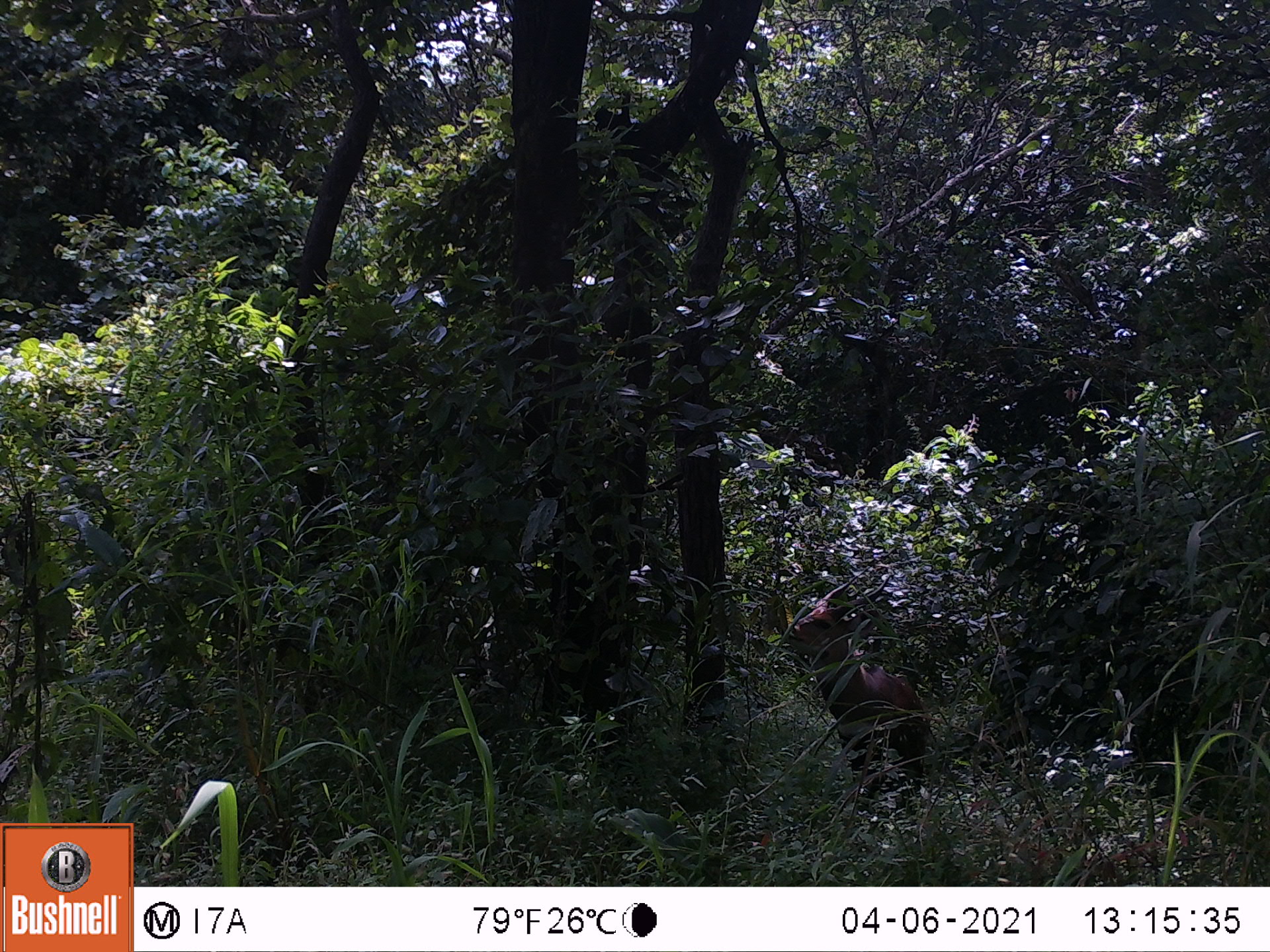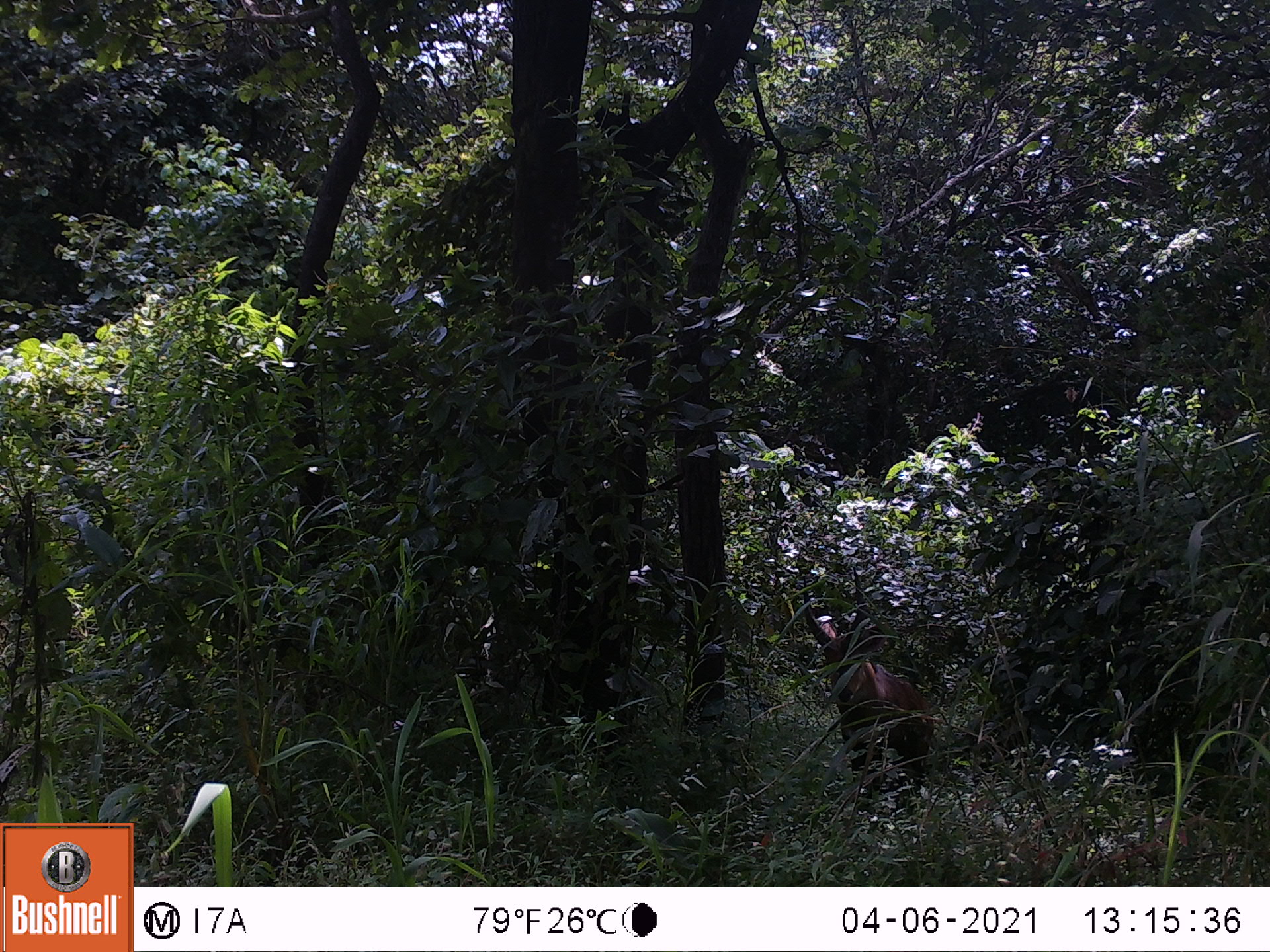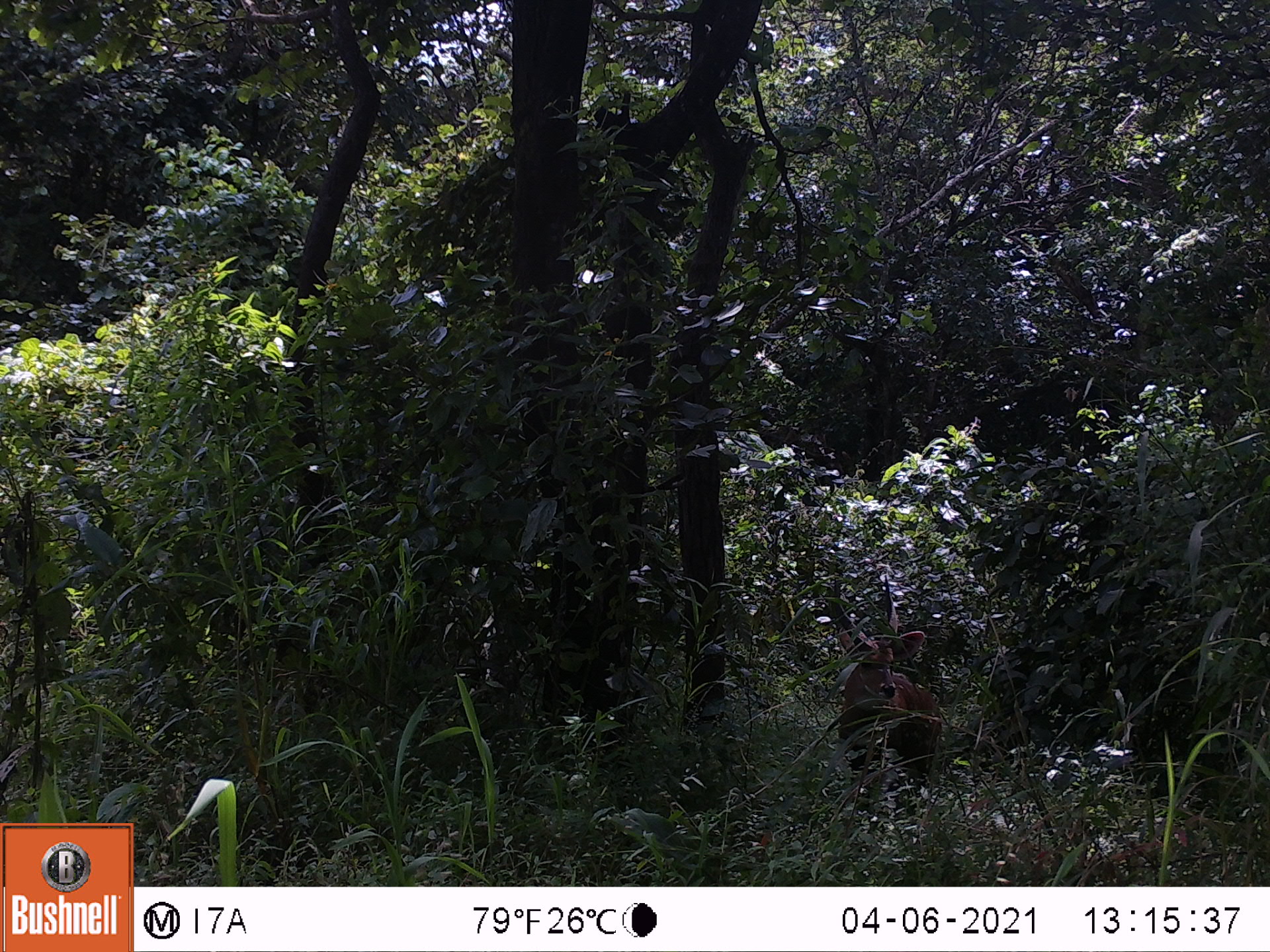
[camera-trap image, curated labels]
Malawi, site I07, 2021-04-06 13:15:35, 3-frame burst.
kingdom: Animalia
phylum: Chordata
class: Mammalia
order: Artiodactyla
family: Bovidae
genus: Tragelaphus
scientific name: Tragelaphus sylvaticus sylvaticus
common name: cape bushbuck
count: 1